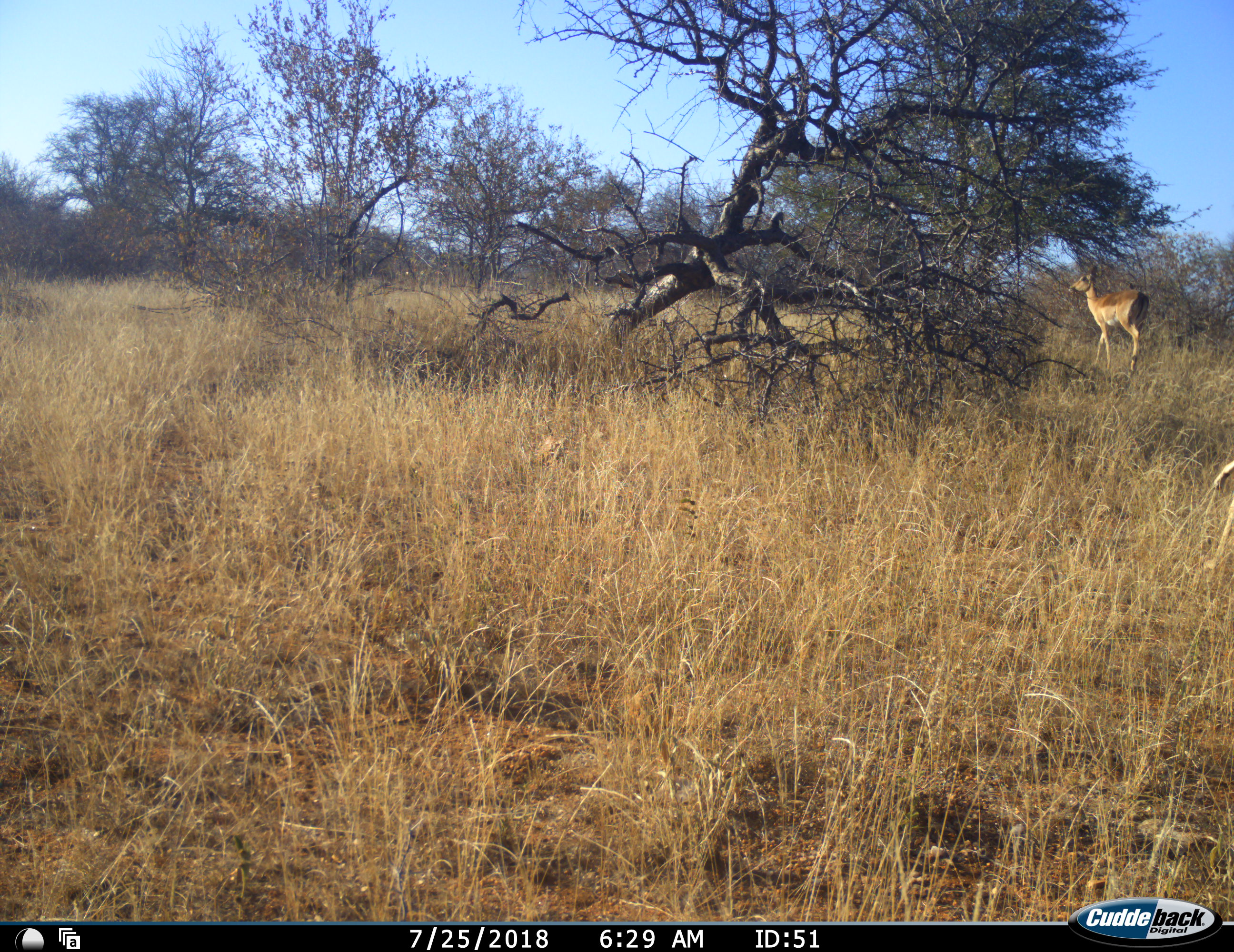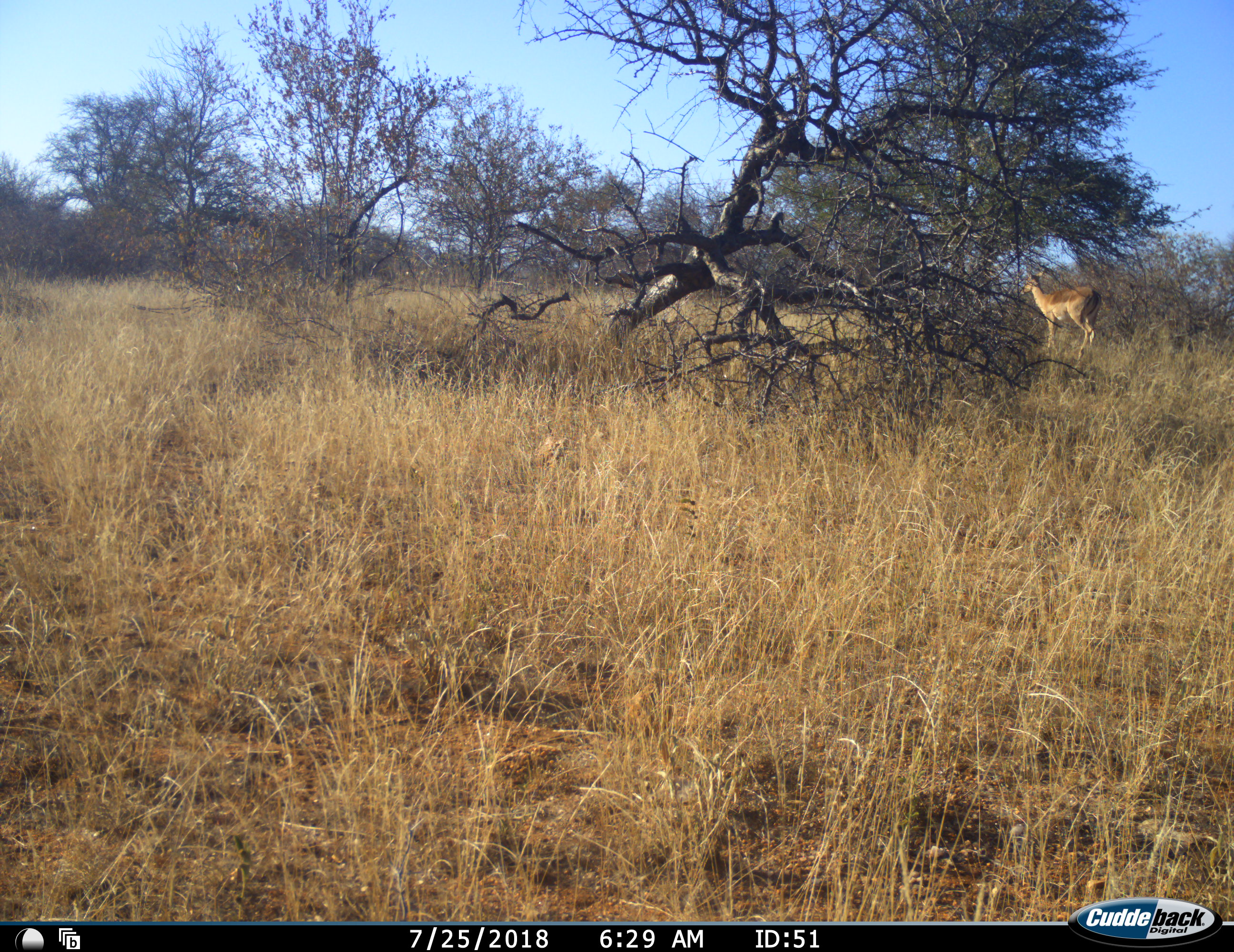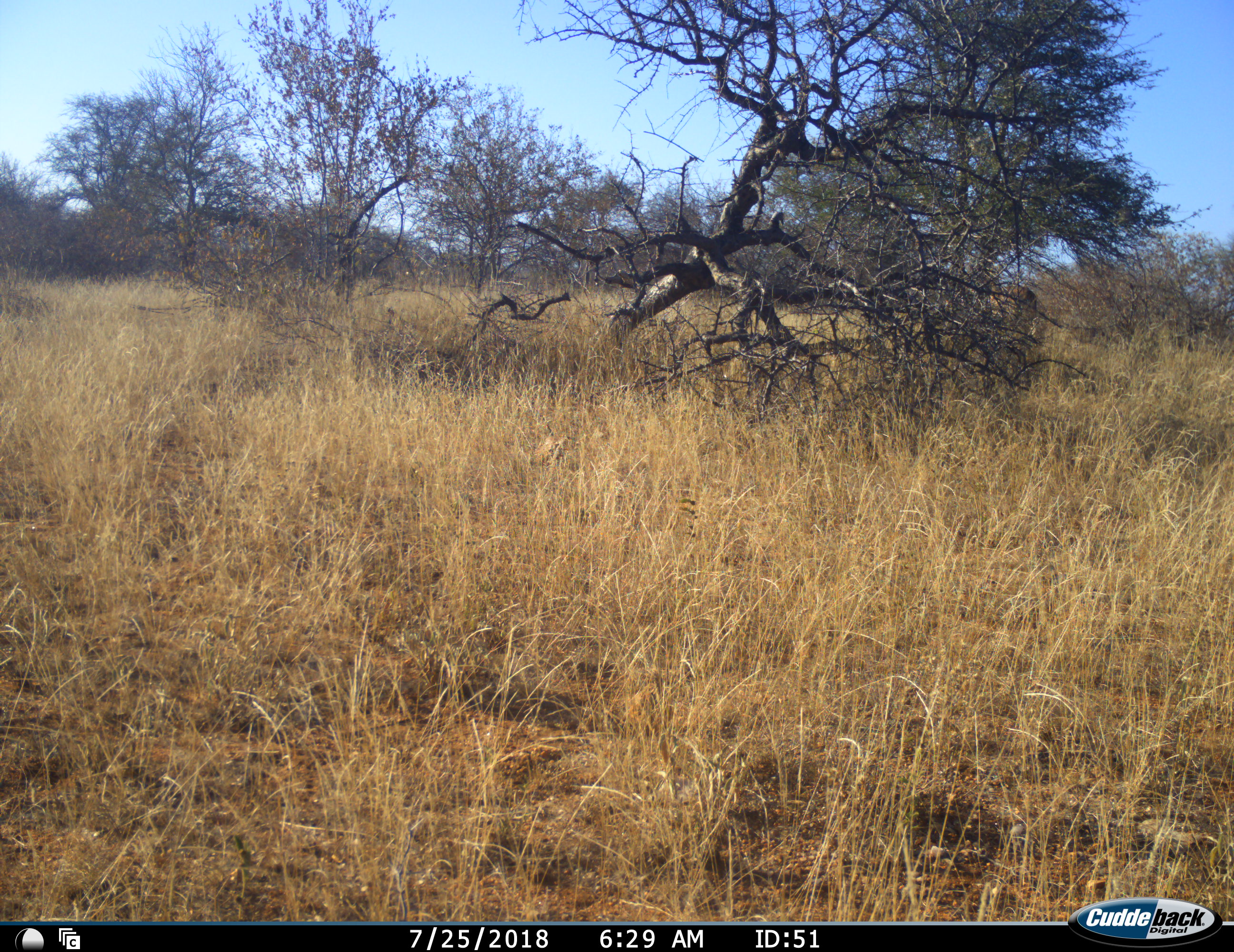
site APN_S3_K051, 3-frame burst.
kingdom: Animalia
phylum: Chordata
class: Mammalia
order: Artiodactyla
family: Bovidae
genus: Aepyceros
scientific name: Aepyceros melampus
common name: impala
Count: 1.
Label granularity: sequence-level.